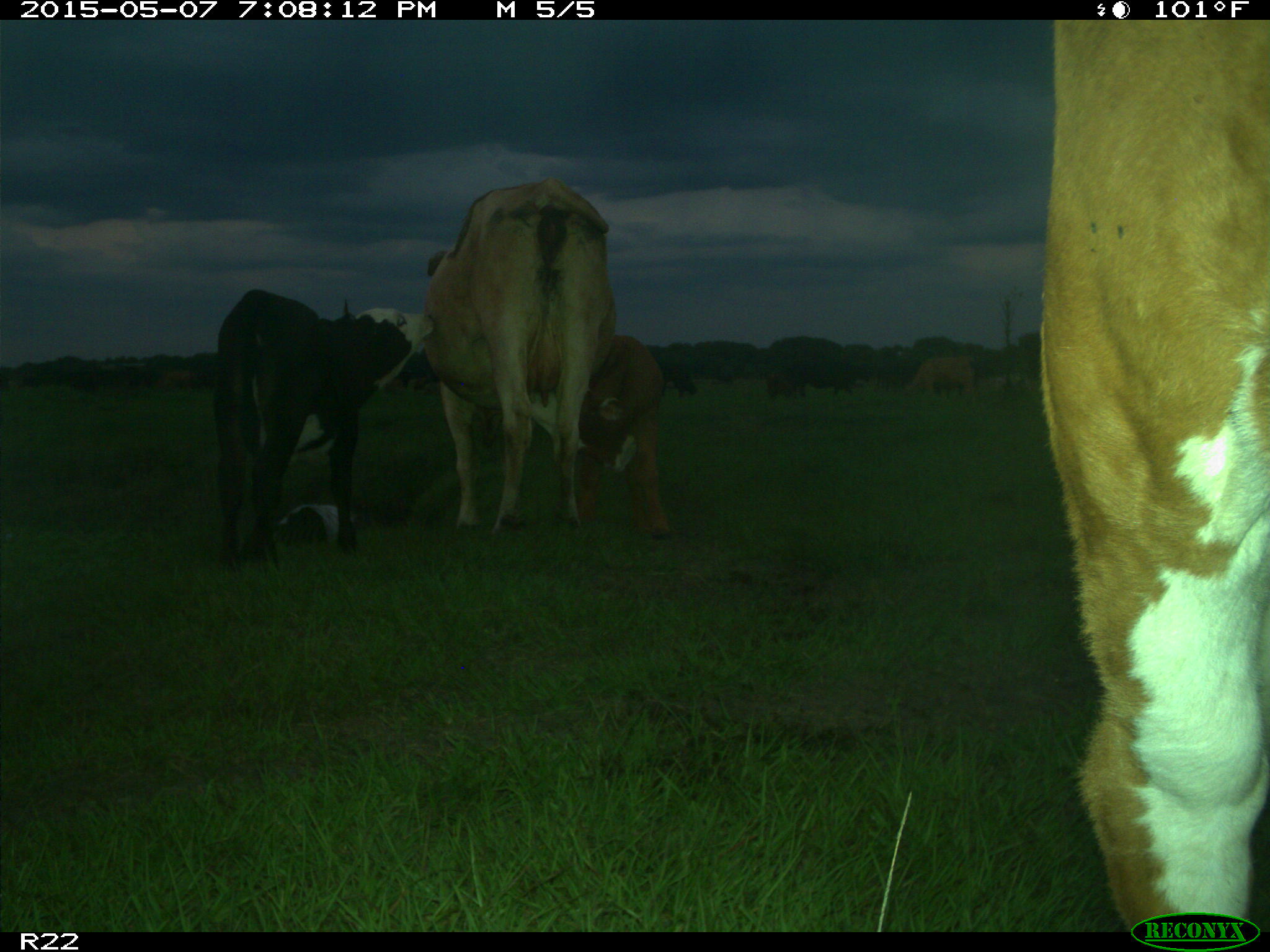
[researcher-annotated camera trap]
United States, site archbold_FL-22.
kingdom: Animalia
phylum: Chordata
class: Mammalia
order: Artiodactyla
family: Bovidae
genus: Bos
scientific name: Bos taurus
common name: domestic cow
Bos taurus (domestic cow).